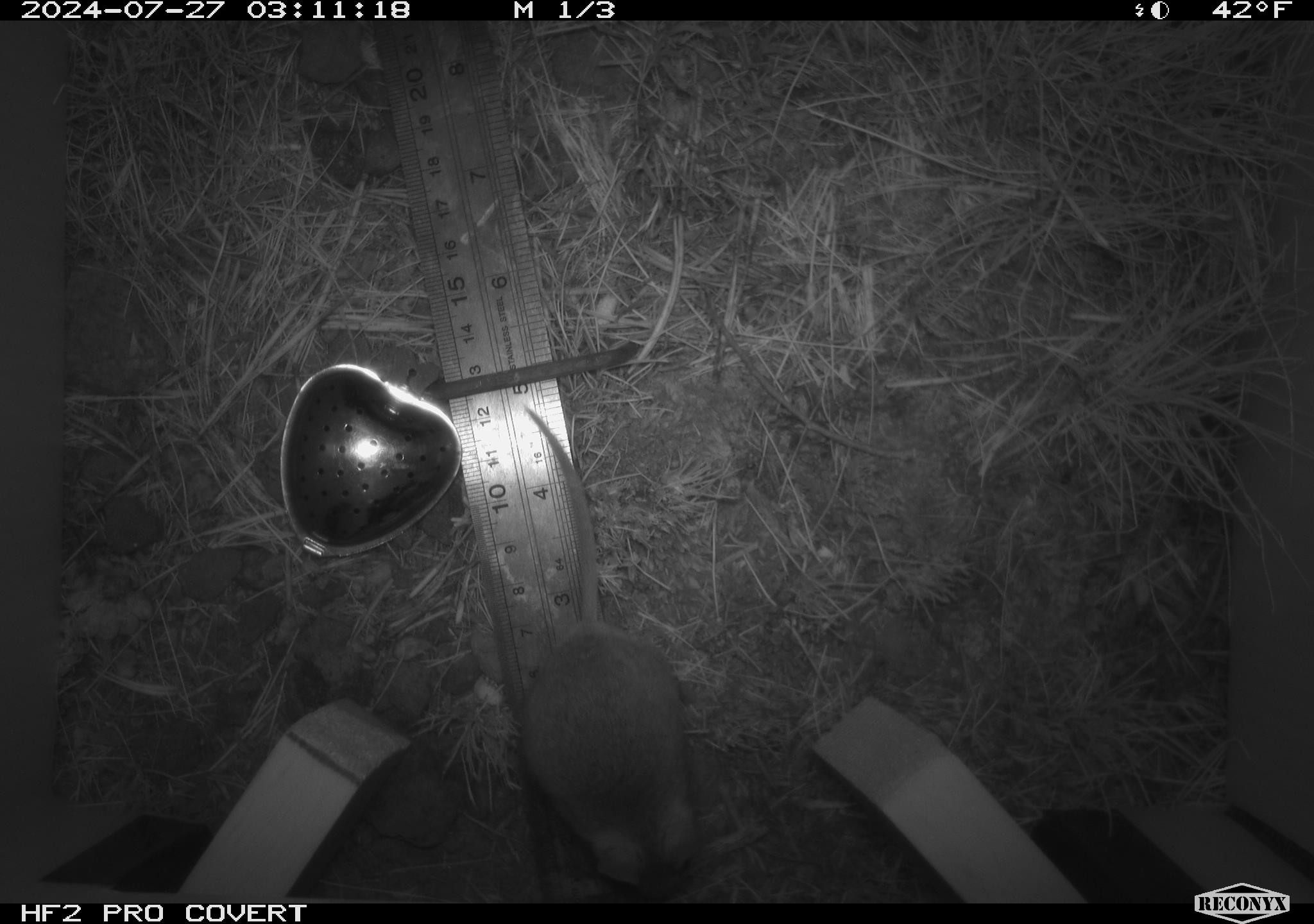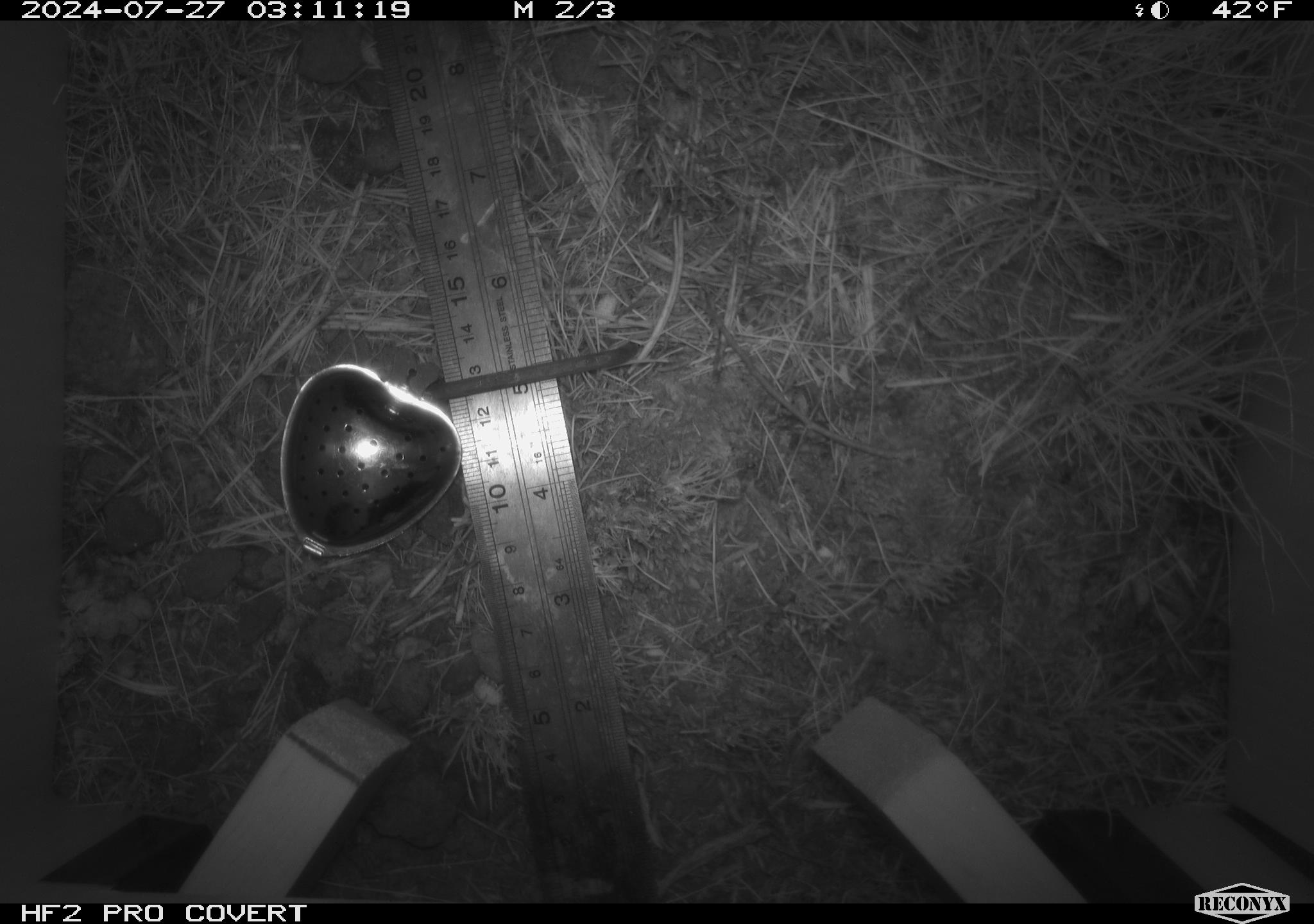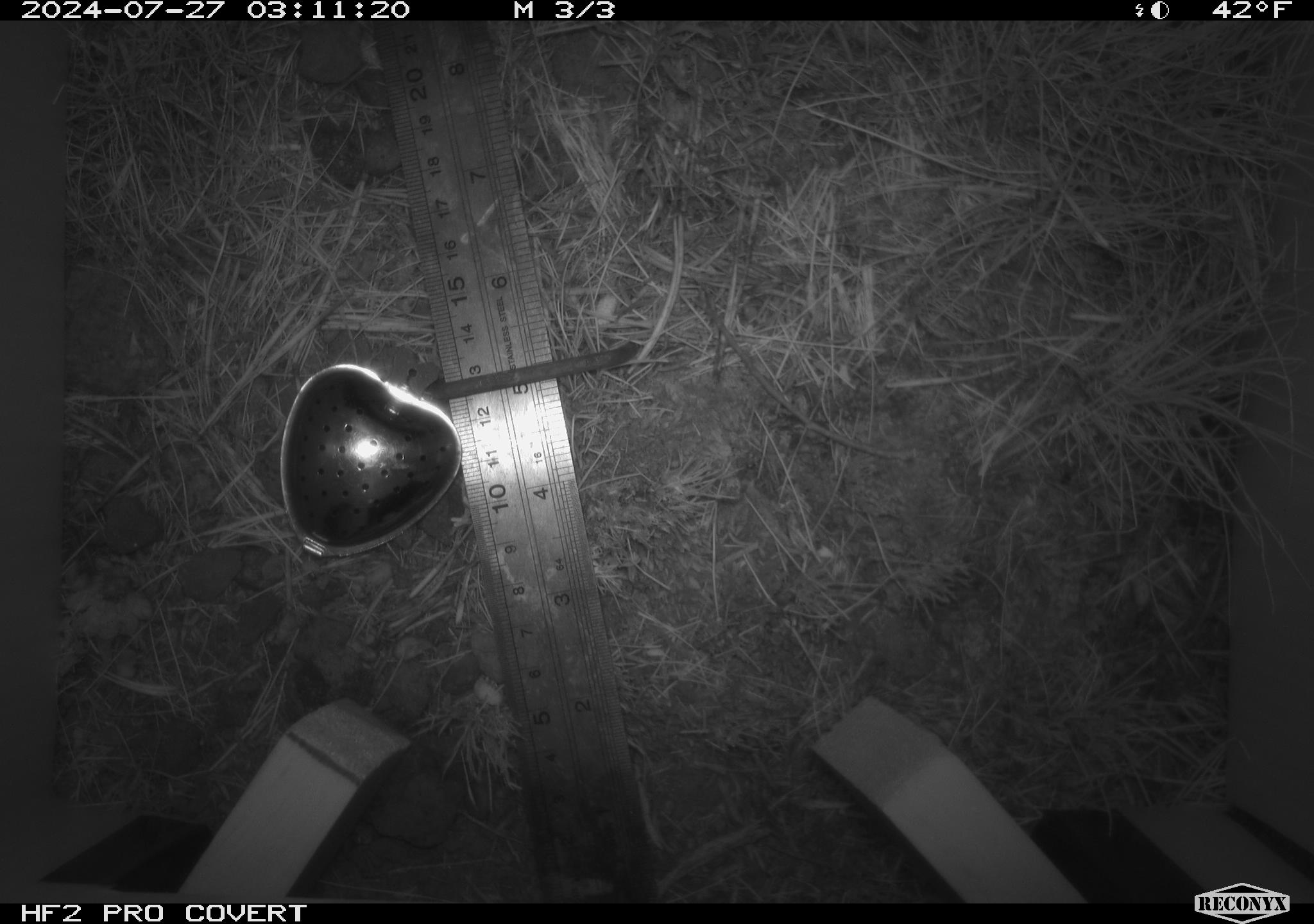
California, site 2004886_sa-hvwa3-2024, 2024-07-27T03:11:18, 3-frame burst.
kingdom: Animalia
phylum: Chordata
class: Mammalia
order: Rodentia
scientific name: Rodentia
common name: mouse species